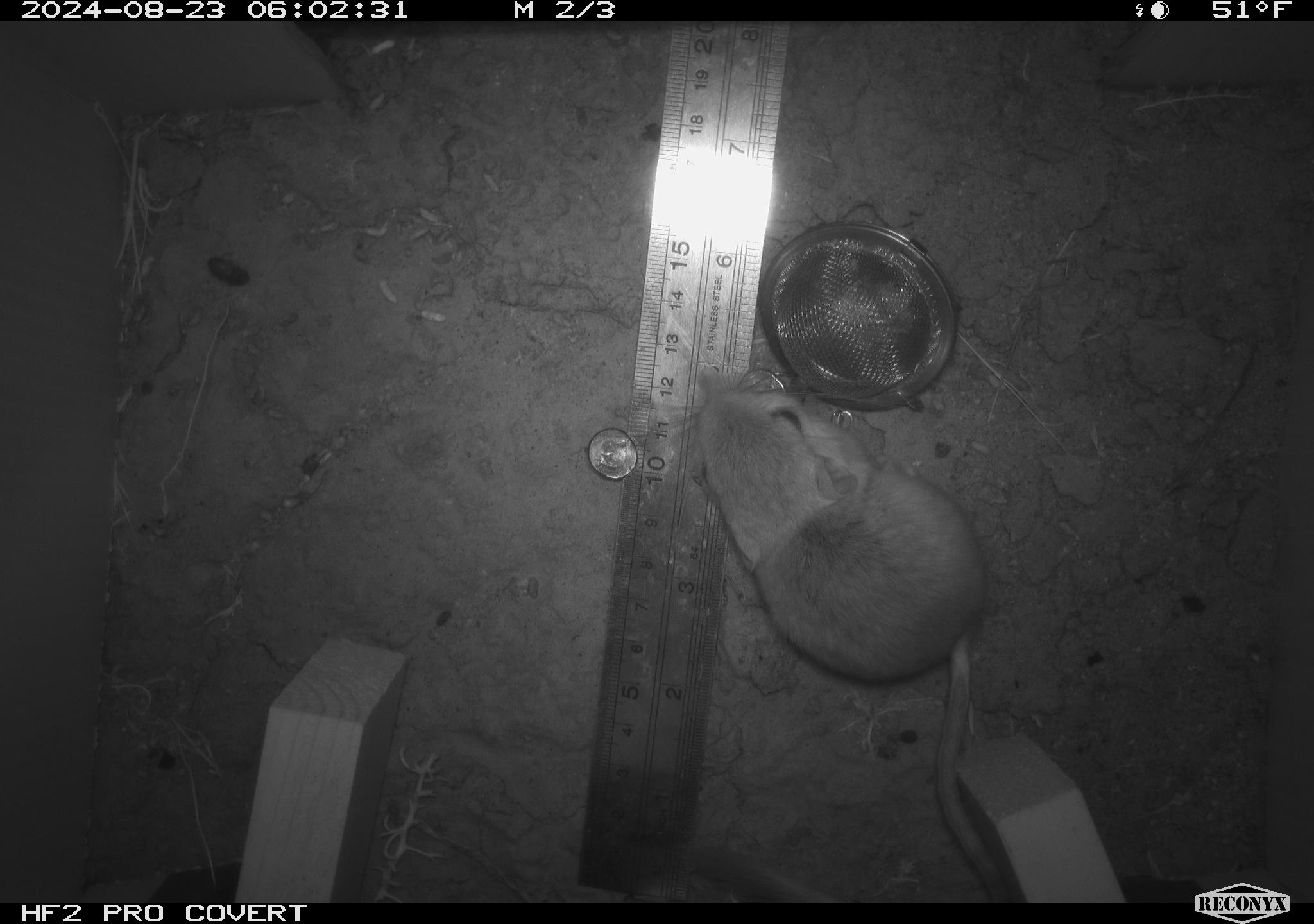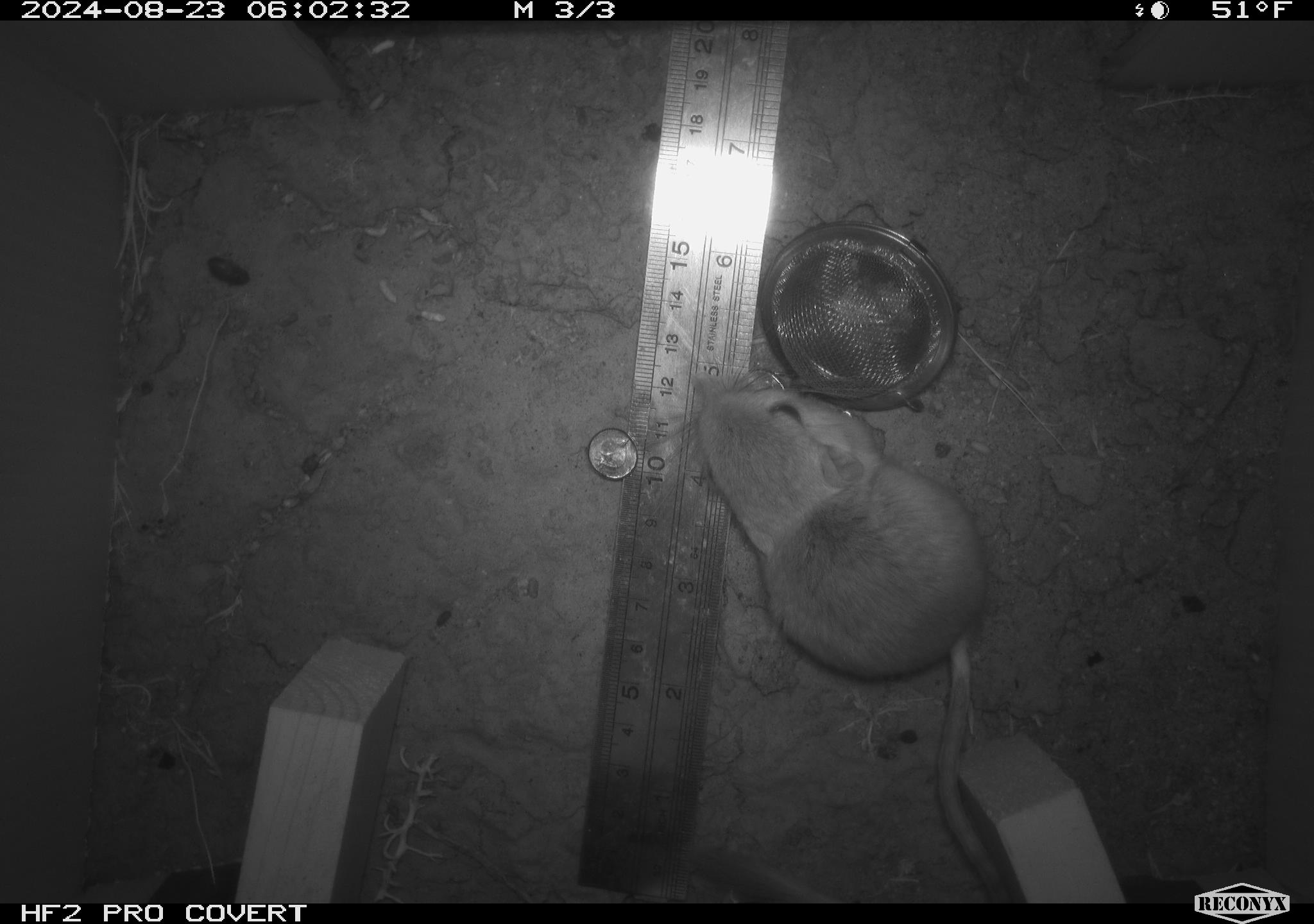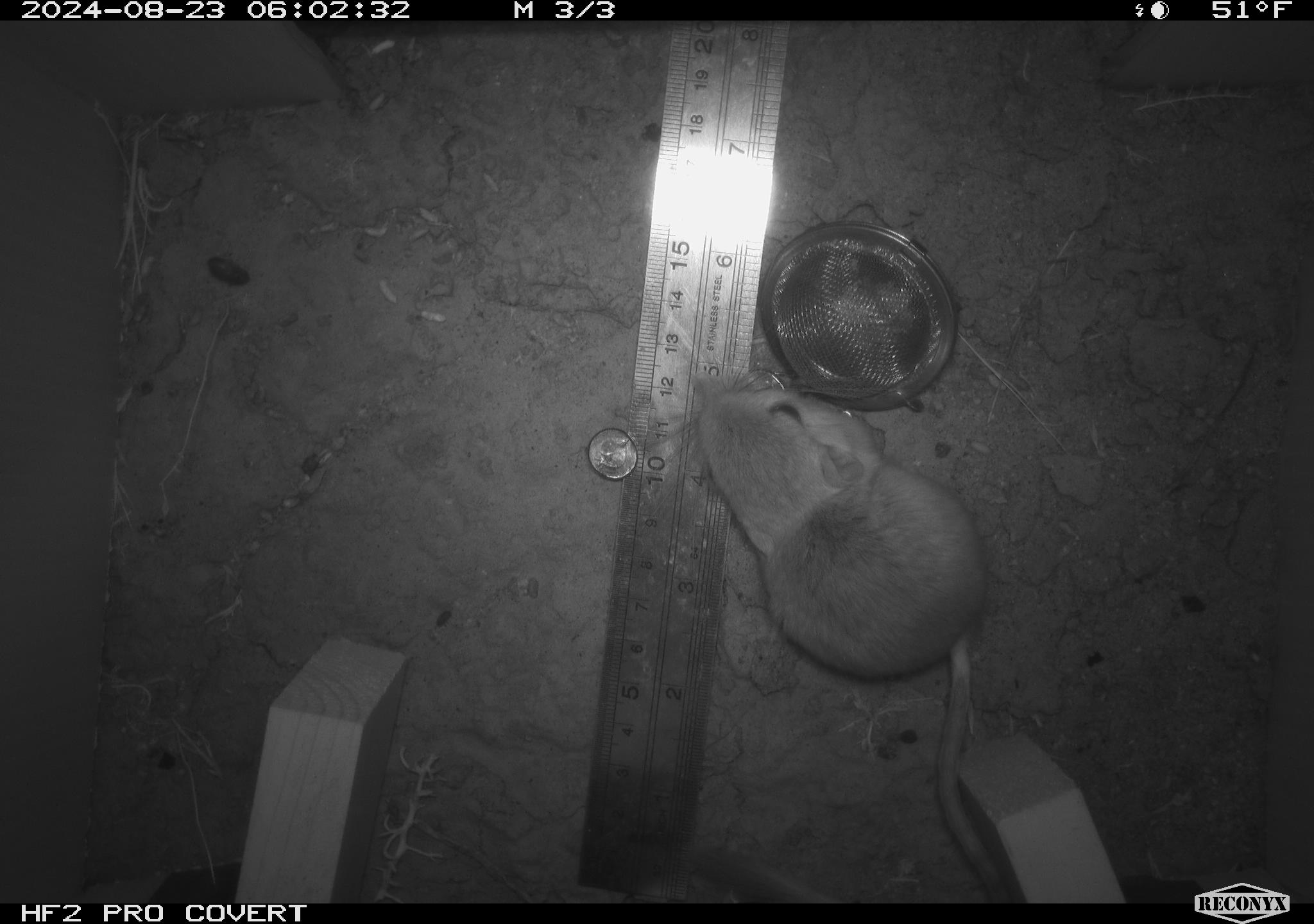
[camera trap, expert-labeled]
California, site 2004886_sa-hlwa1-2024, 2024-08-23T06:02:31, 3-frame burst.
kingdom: Animalia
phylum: Chordata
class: Mammalia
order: Rodentia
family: Heteromyidae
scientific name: Heteromyidae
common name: kangaroo rats and pocket mice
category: heteromyidae family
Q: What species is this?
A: Heteromyidae family (kangaroo rats and pocket mice) (Heteromyidae).